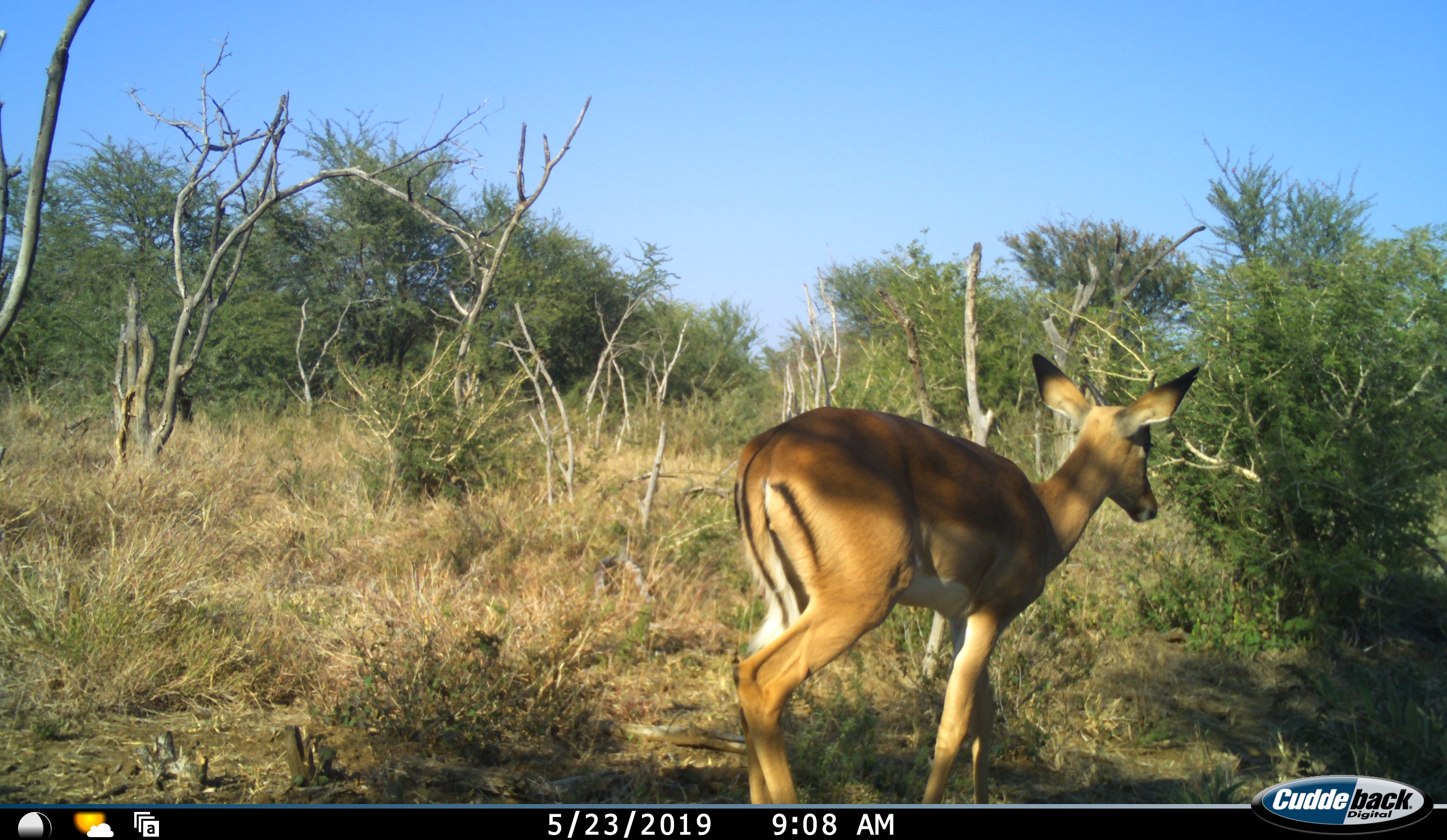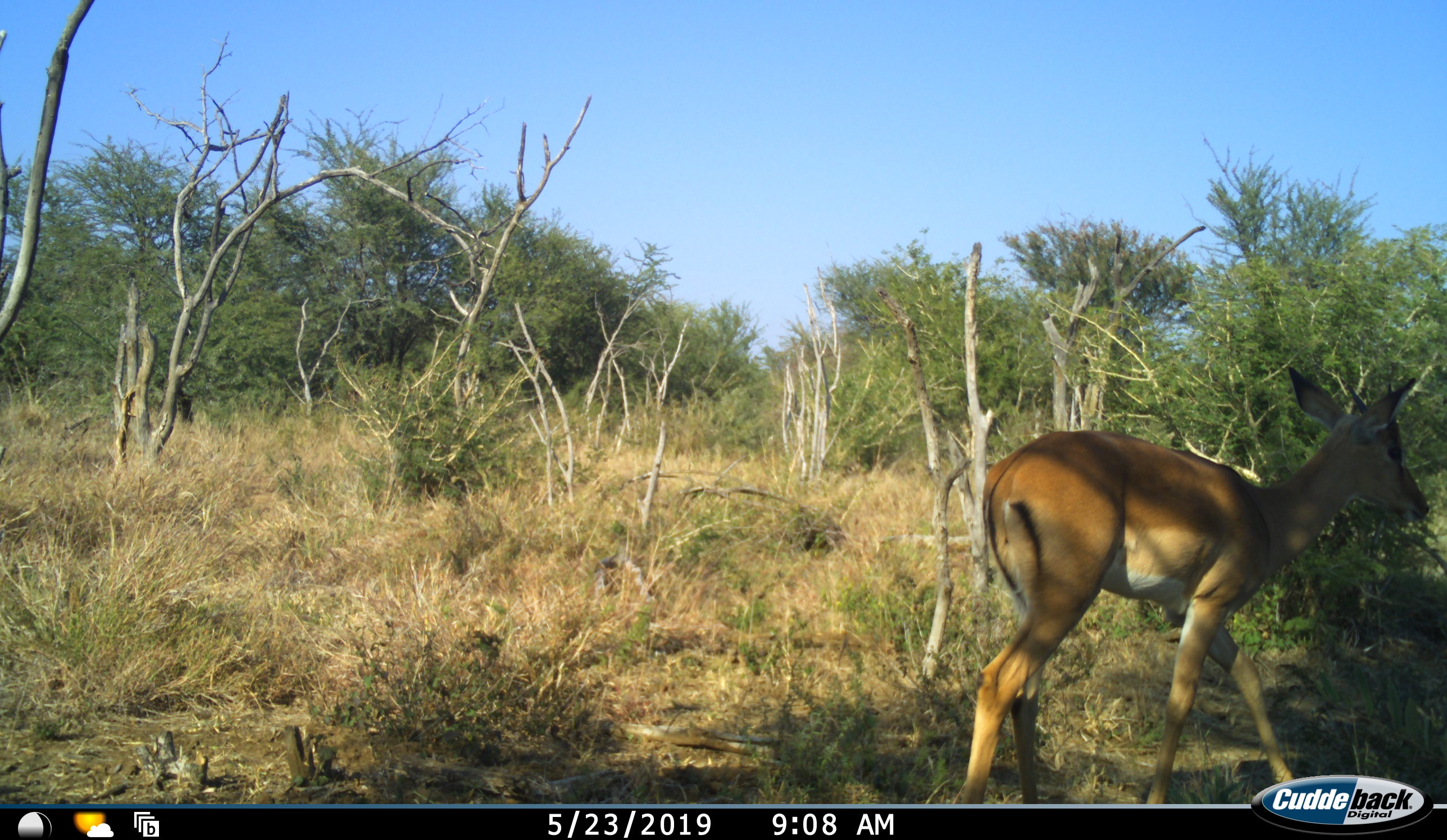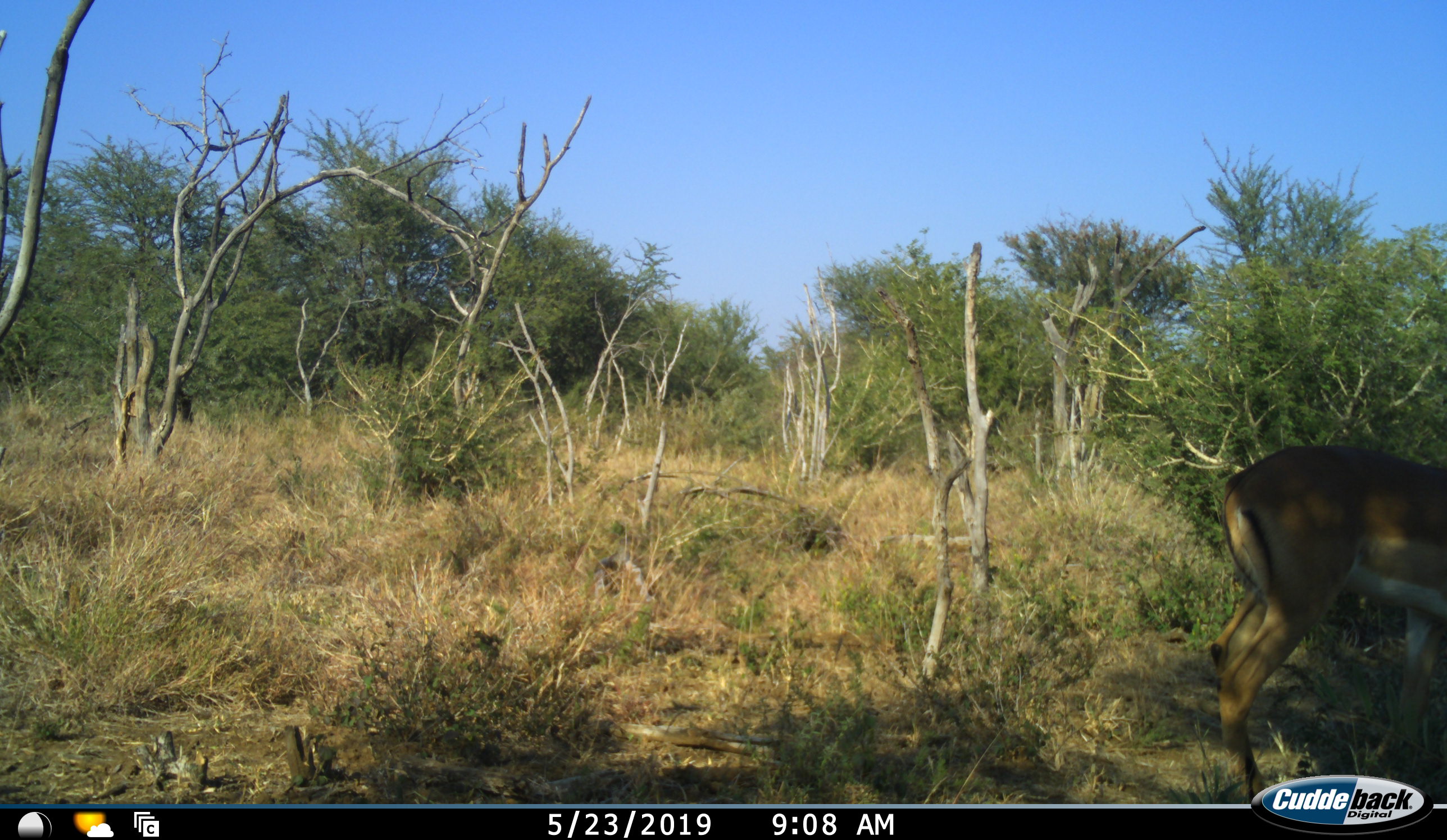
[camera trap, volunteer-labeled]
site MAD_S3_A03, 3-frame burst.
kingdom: Animalia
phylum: Chordata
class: Mammalia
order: Artiodactyla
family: Bovidae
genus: Aepyceros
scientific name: Aepyceros melampus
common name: impala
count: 1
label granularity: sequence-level